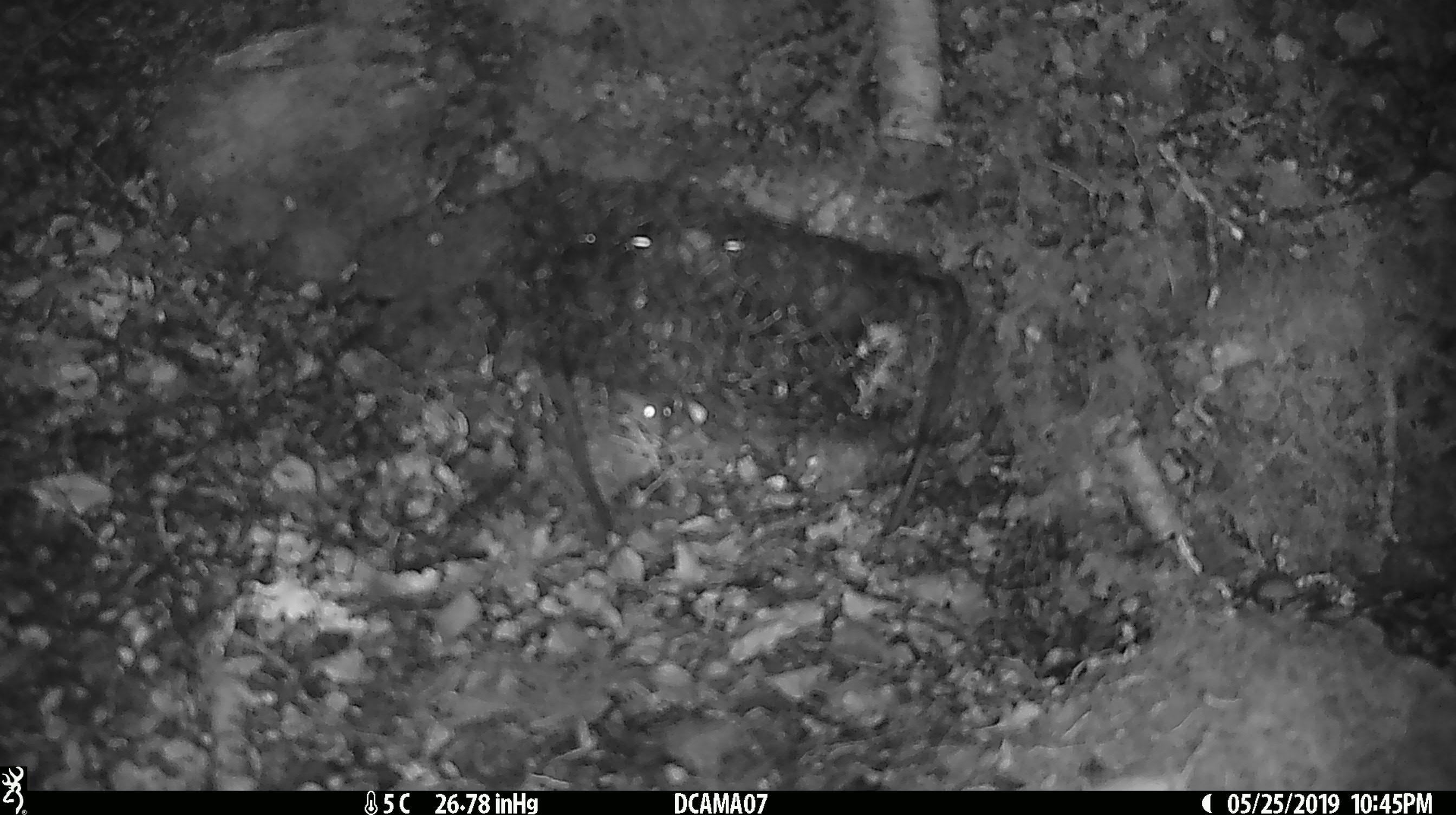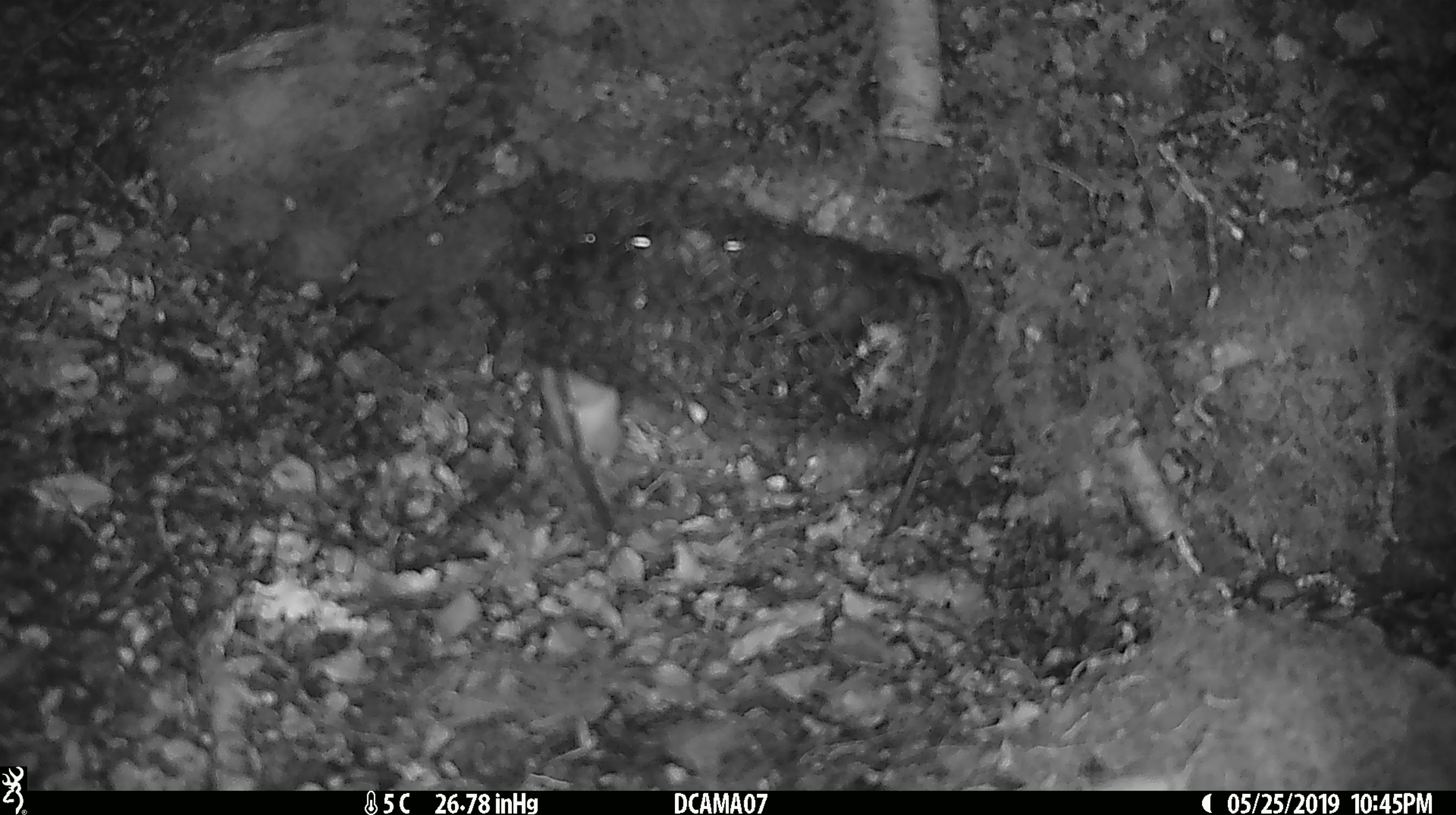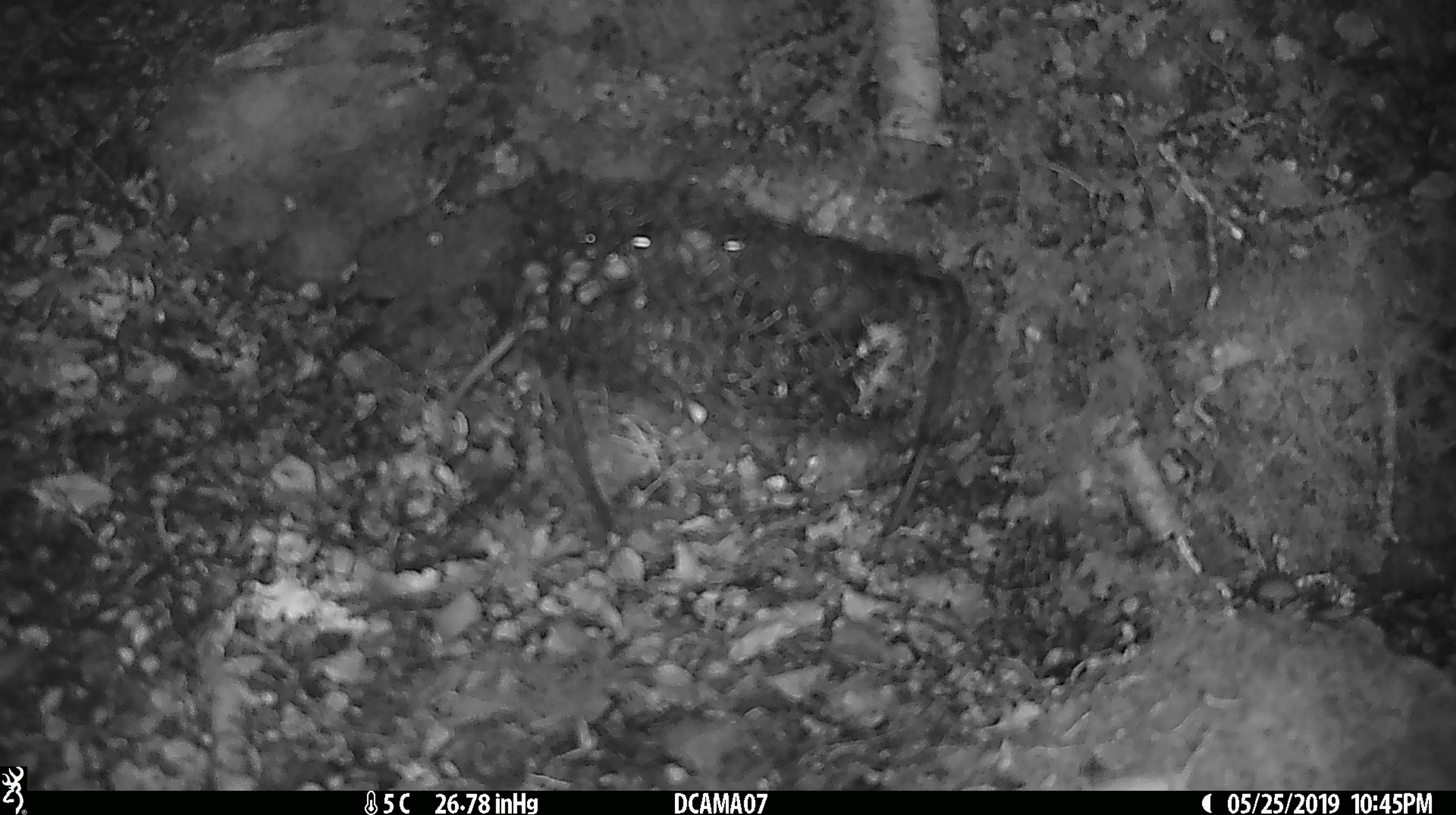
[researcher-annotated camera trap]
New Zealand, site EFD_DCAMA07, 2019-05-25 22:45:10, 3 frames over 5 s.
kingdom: Animalia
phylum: Chordata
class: Mammalia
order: Rodentia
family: Muridae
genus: Mus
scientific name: Mus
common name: mouse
Mouse (Mus).